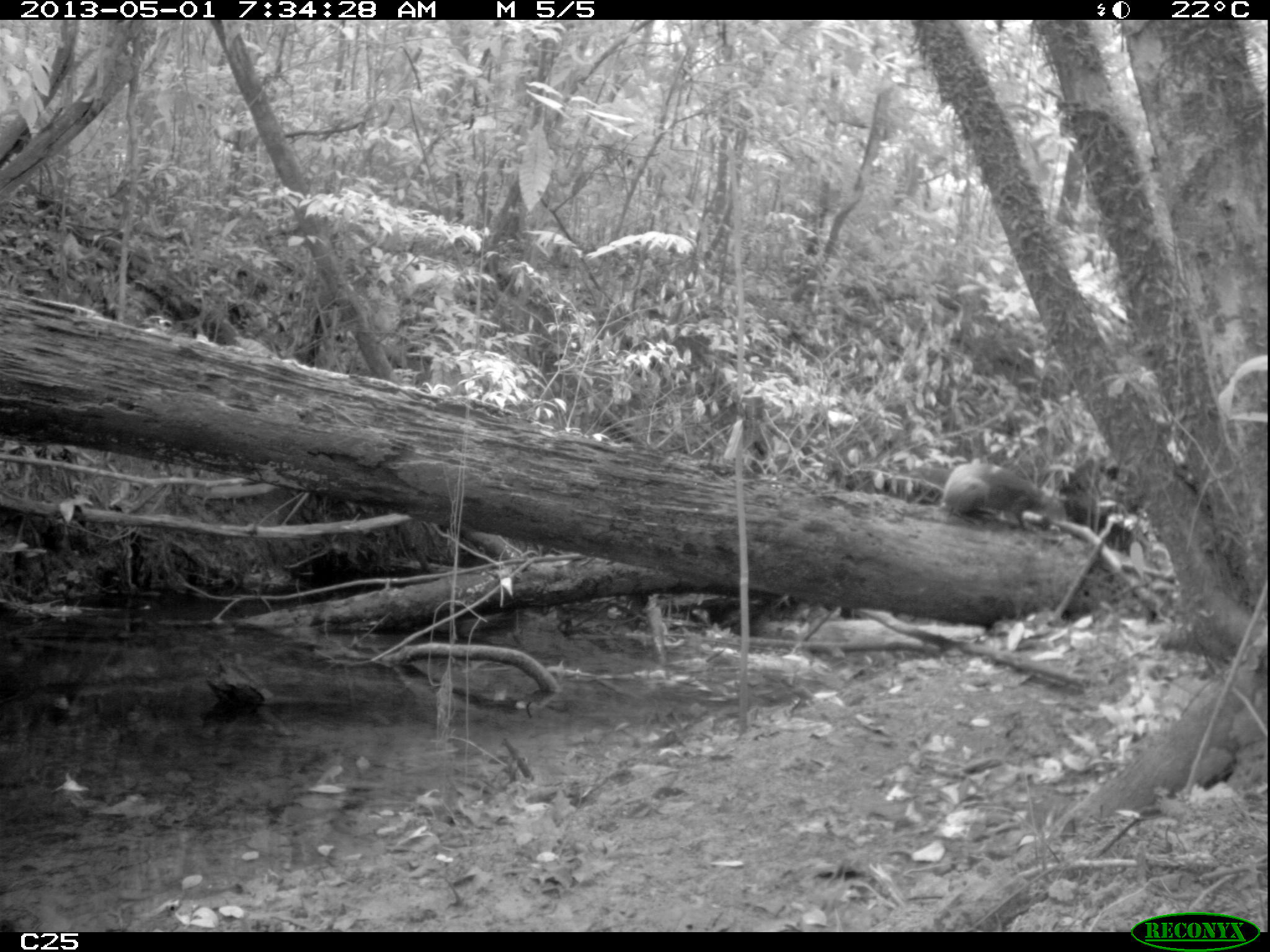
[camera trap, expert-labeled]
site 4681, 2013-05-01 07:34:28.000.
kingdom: Animalia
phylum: Chordata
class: Mammalia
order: Rodentia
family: Dasyproctidae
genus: Dasyprocta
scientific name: Dasyprocta leporina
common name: red-rumped agouti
Dasyprocta leporina (red-rumped agouti), count 1, age adult.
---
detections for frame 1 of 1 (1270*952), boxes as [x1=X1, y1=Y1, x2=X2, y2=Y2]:
dasyprocta leporina: [x1=940, y1=462, x2=1066, y2=531]